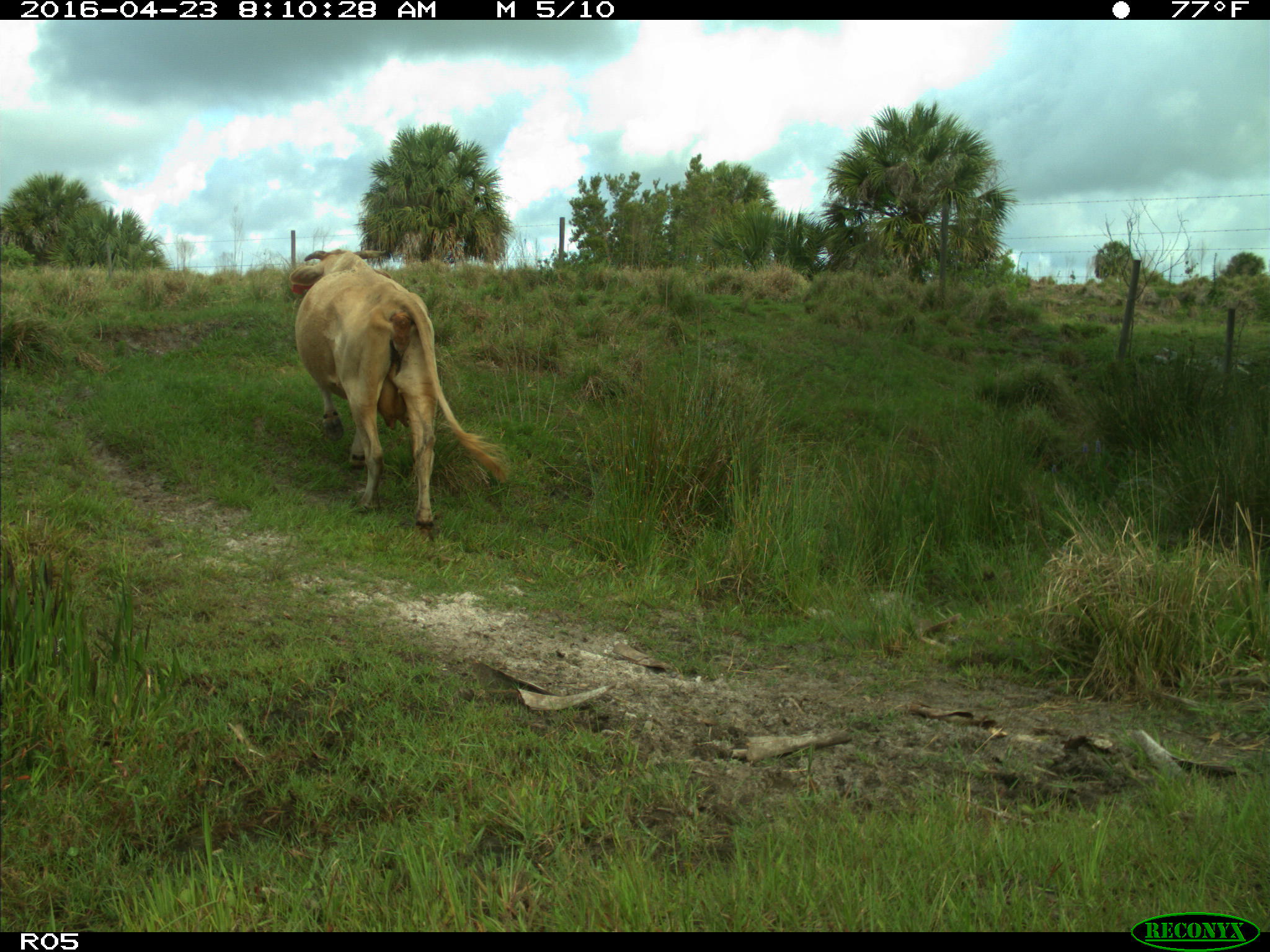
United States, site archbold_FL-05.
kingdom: Animalia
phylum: Chordata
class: Mammalia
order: Artiodactyla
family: Bovidae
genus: Bos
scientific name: Bos taurus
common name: domestic cow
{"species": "Bos taurus (domestic cow)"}